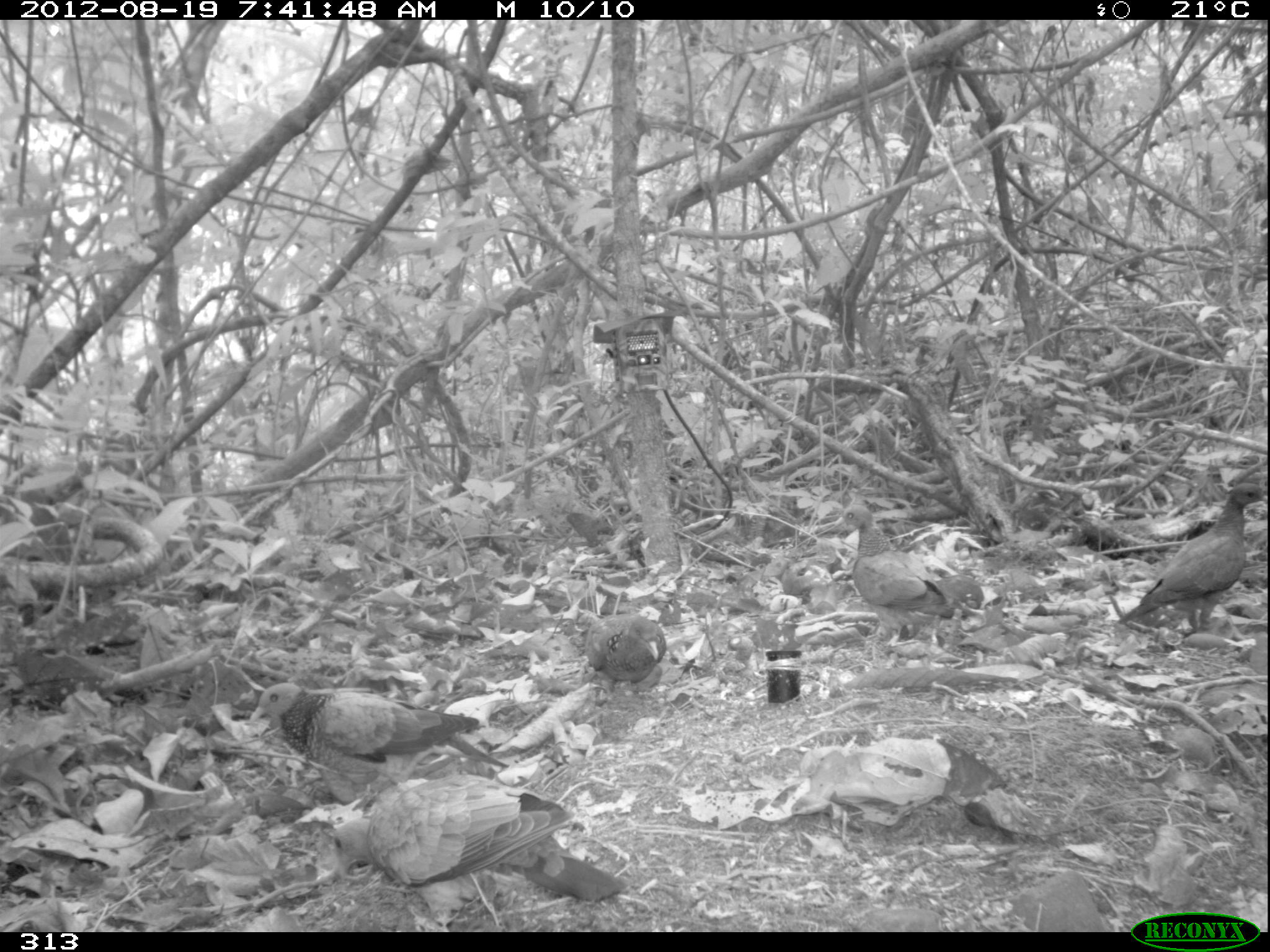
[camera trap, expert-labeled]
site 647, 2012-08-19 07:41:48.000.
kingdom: Animalia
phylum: Chordata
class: Aves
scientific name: Aves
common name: bird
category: unknown bird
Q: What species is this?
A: Unknown bird (bird) (Aves).